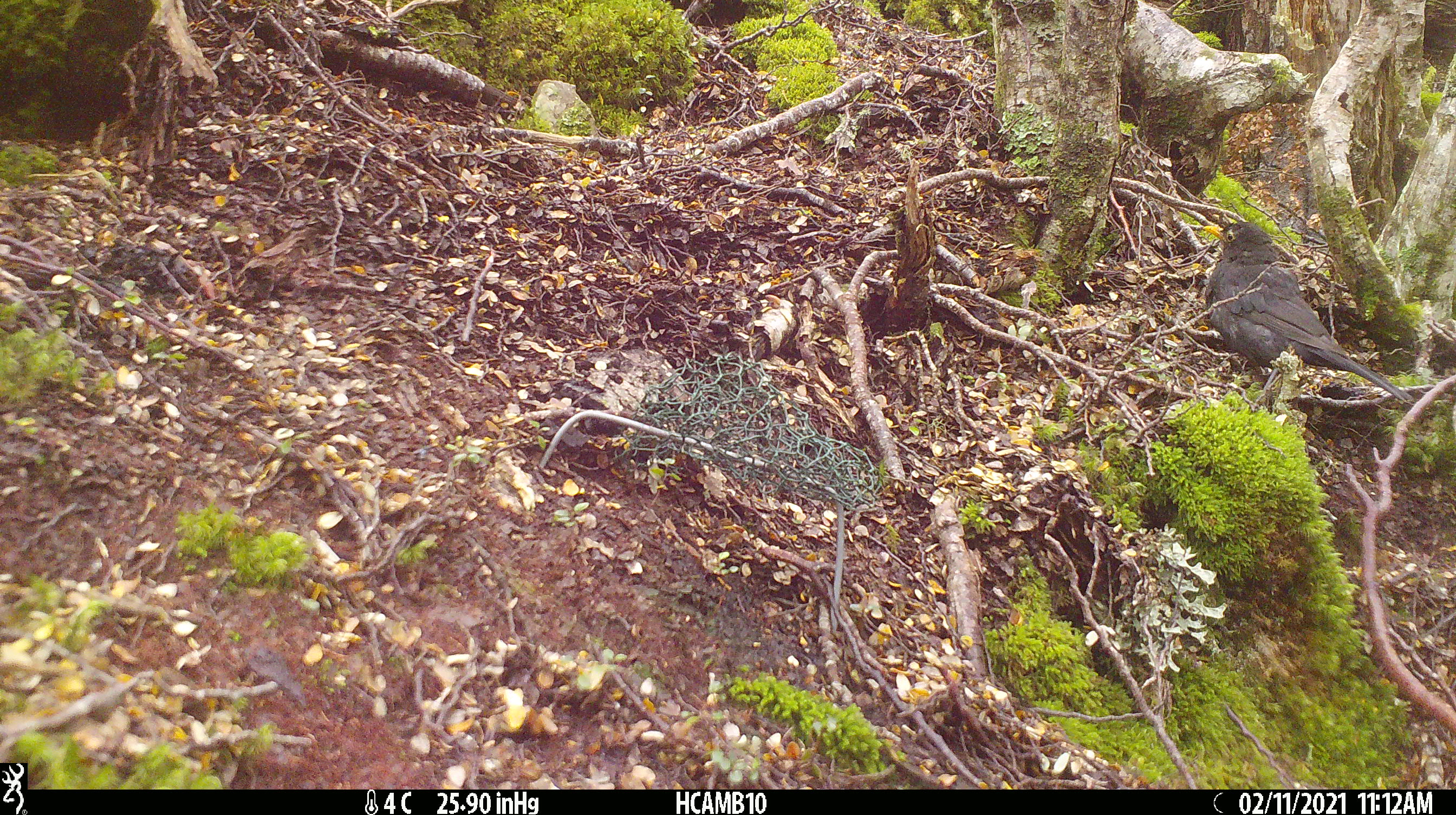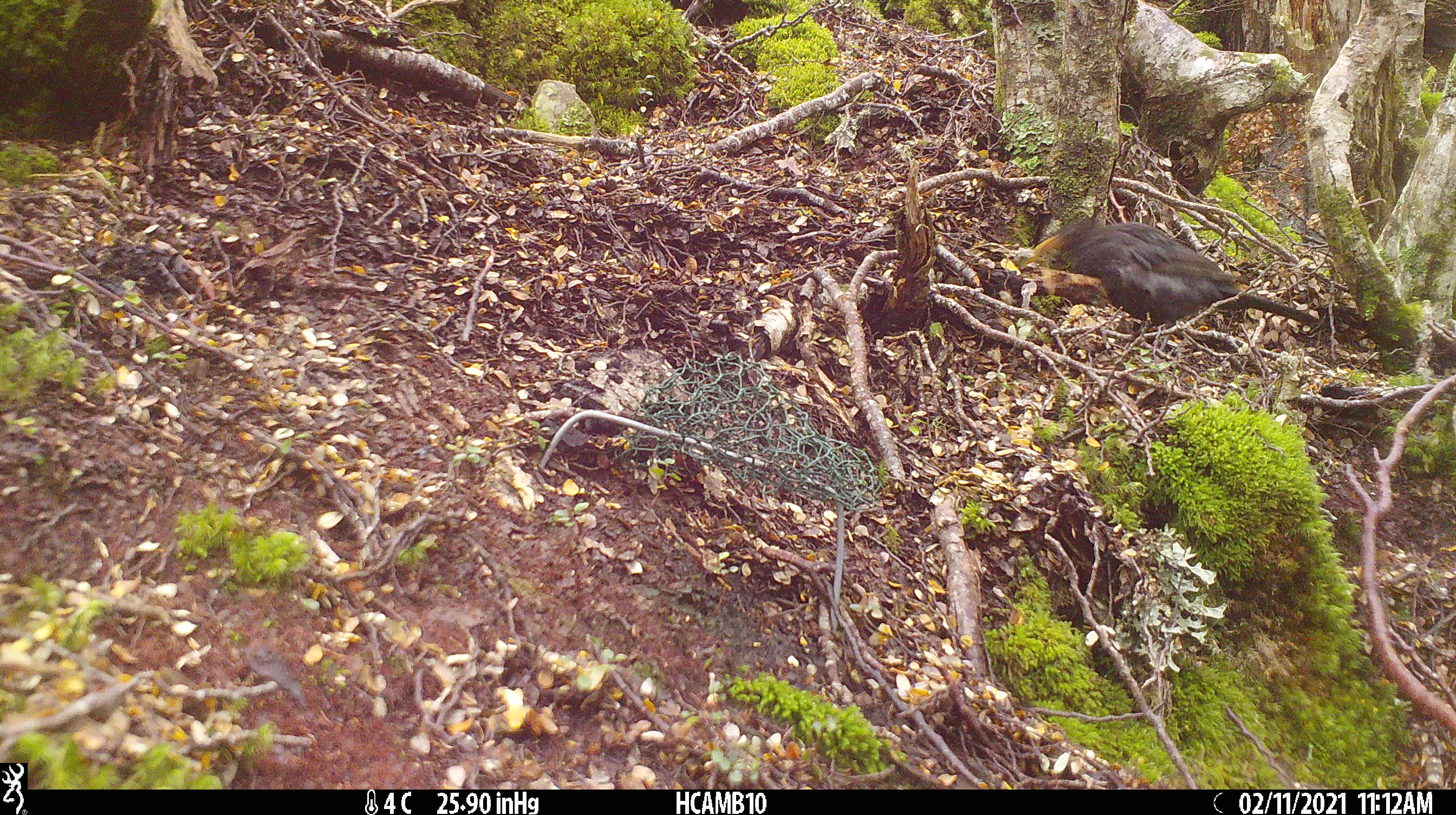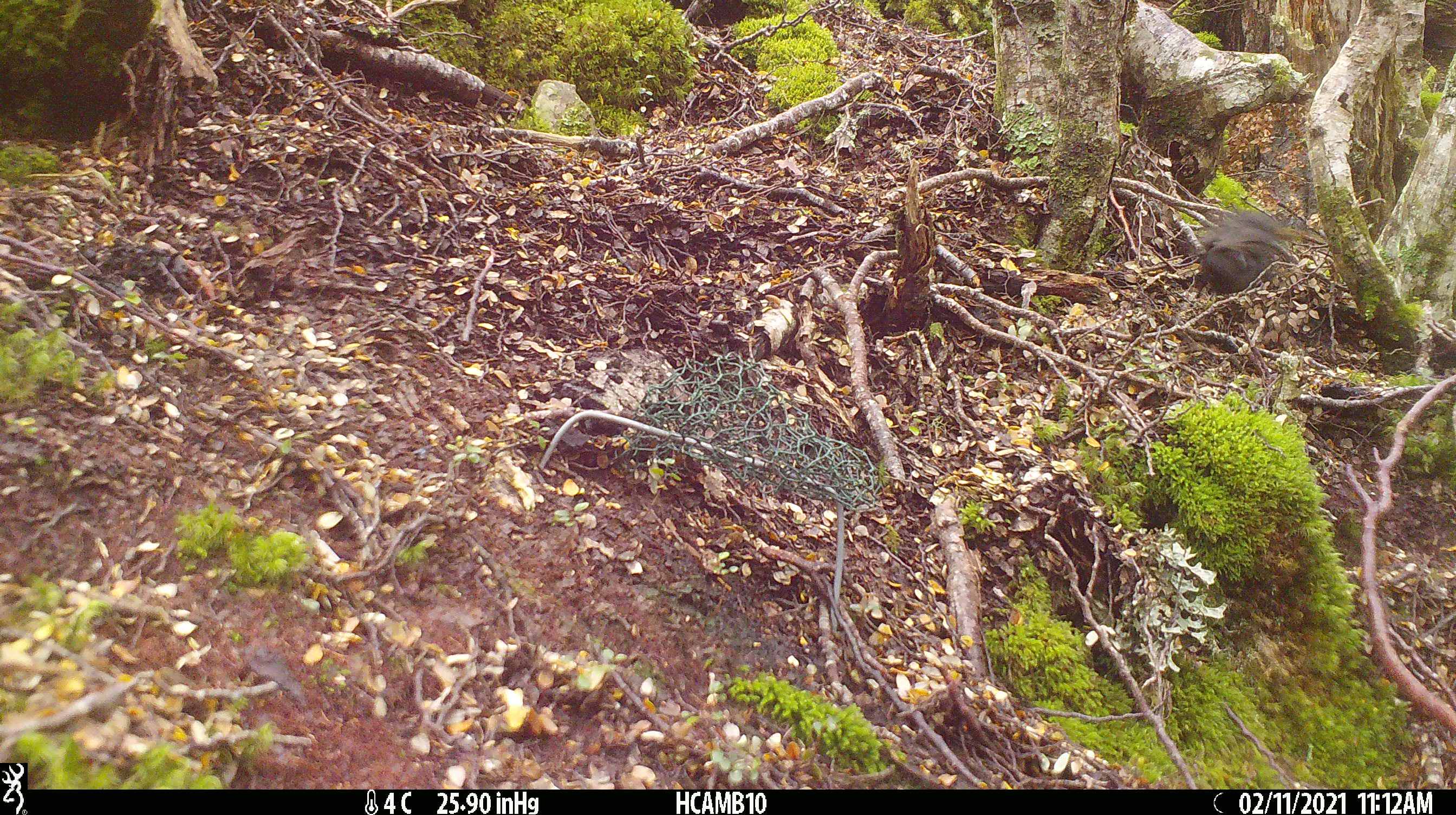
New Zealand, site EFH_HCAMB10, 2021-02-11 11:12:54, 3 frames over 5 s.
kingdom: Animalia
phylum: Chordata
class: Aves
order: Passeriformes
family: Turdidae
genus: Turdus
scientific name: Turdus merula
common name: eurasian blackbird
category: blackbird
Blackbird (eurasian blackbird) (Turdus merula).